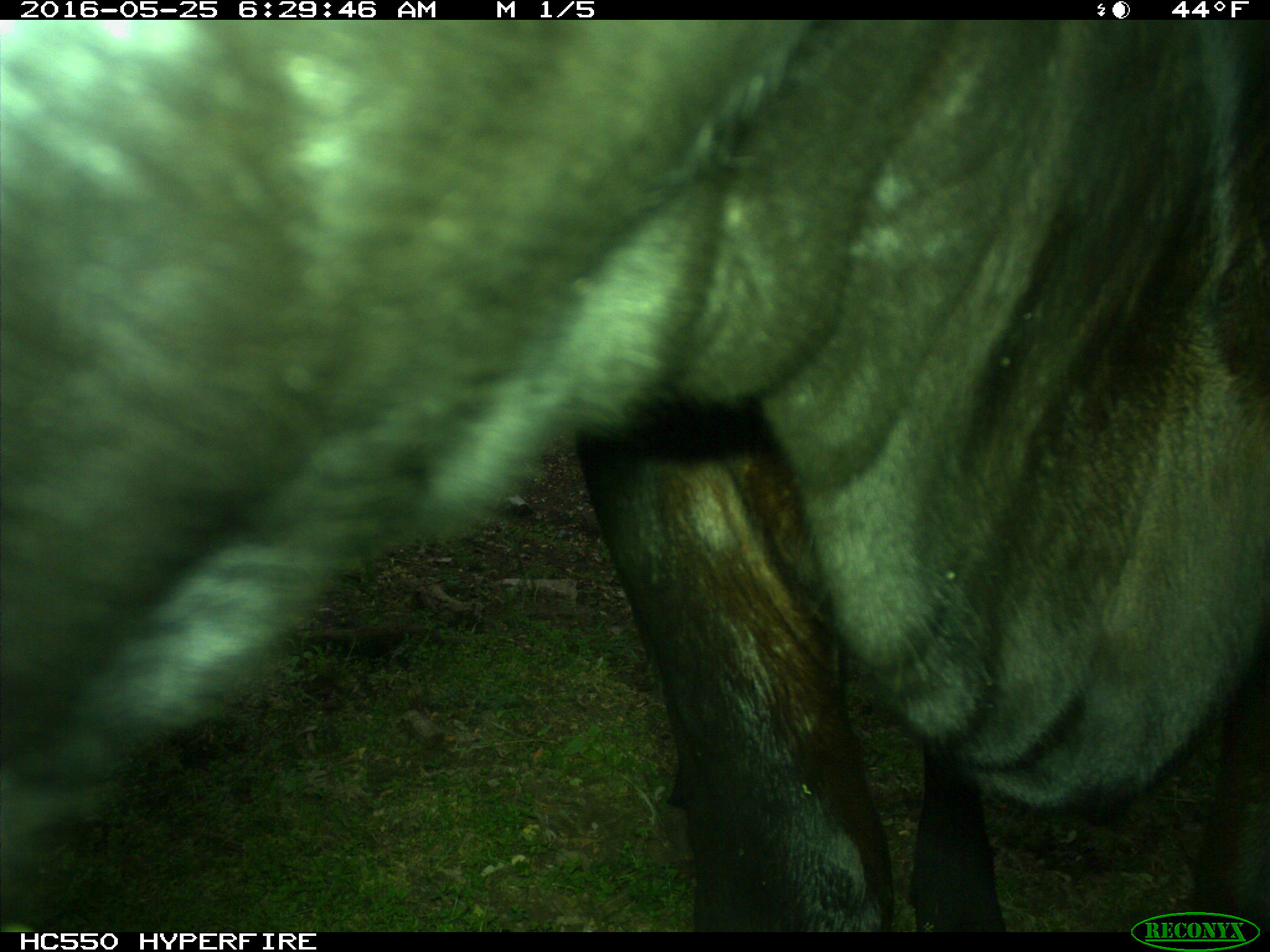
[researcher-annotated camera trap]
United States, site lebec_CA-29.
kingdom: Animalia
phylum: Chordata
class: Mammalia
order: Artiodactyla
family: Bovidae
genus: Bos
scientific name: Bos taurus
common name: domestic cow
Bos taurus (domestic cow).